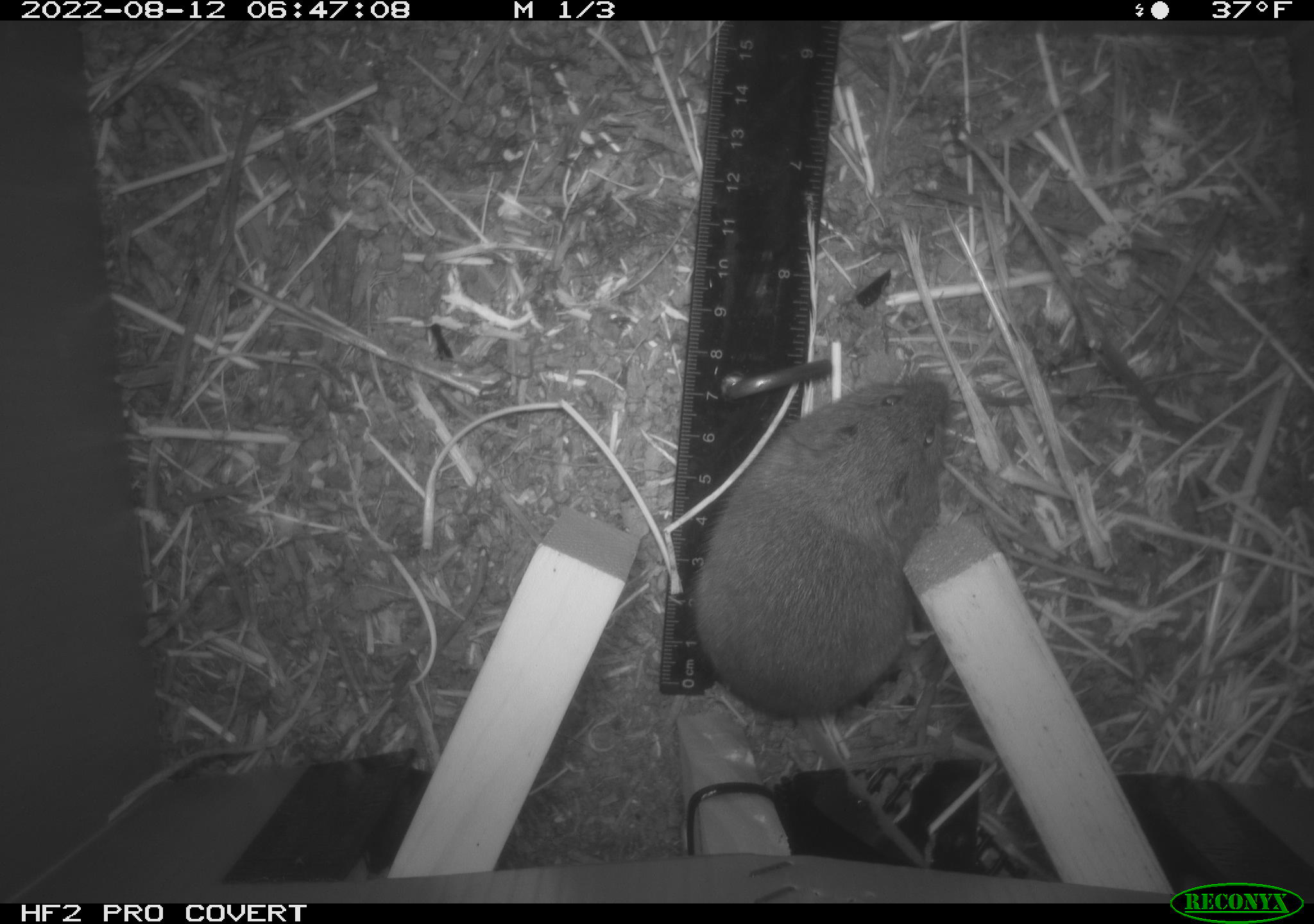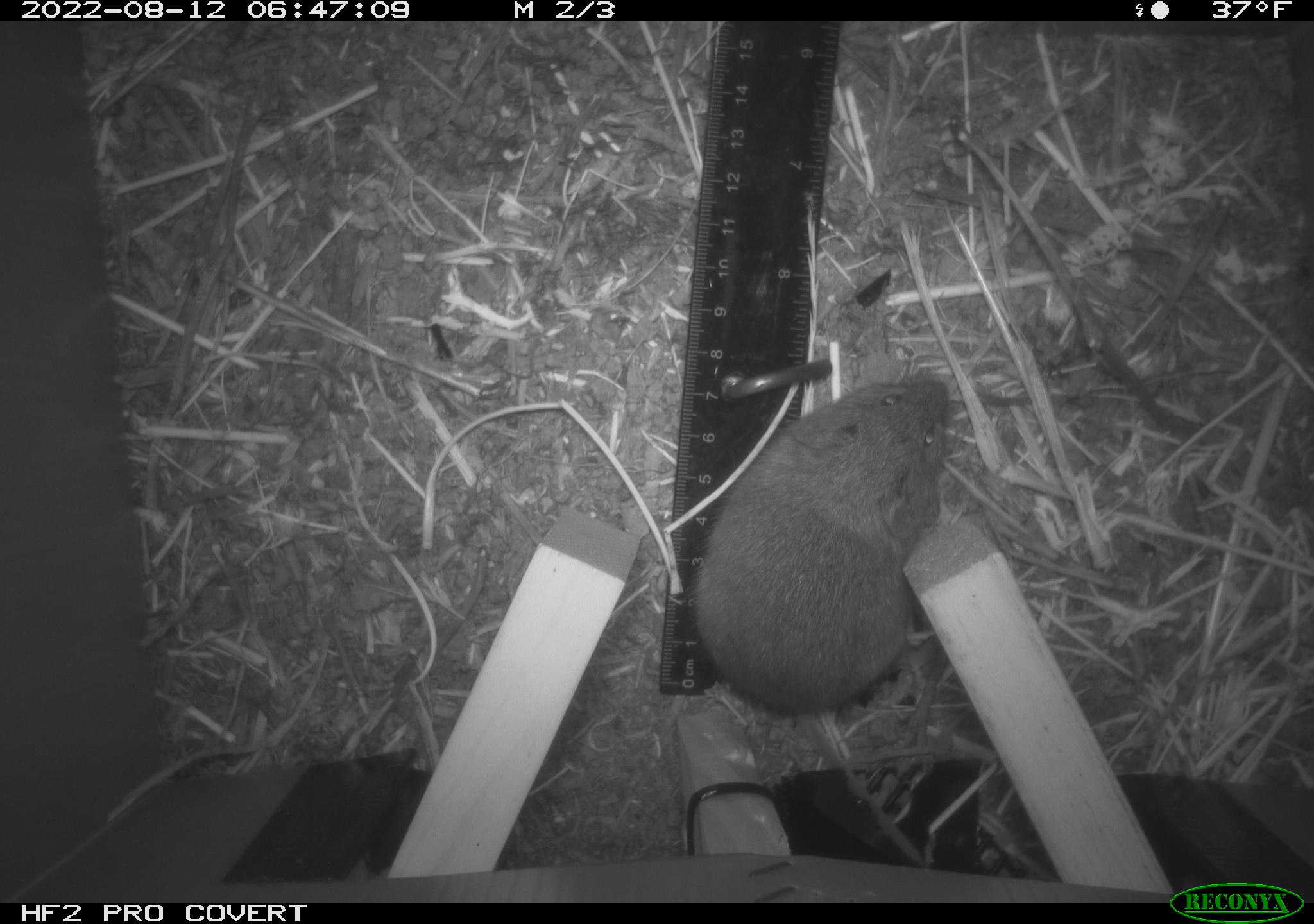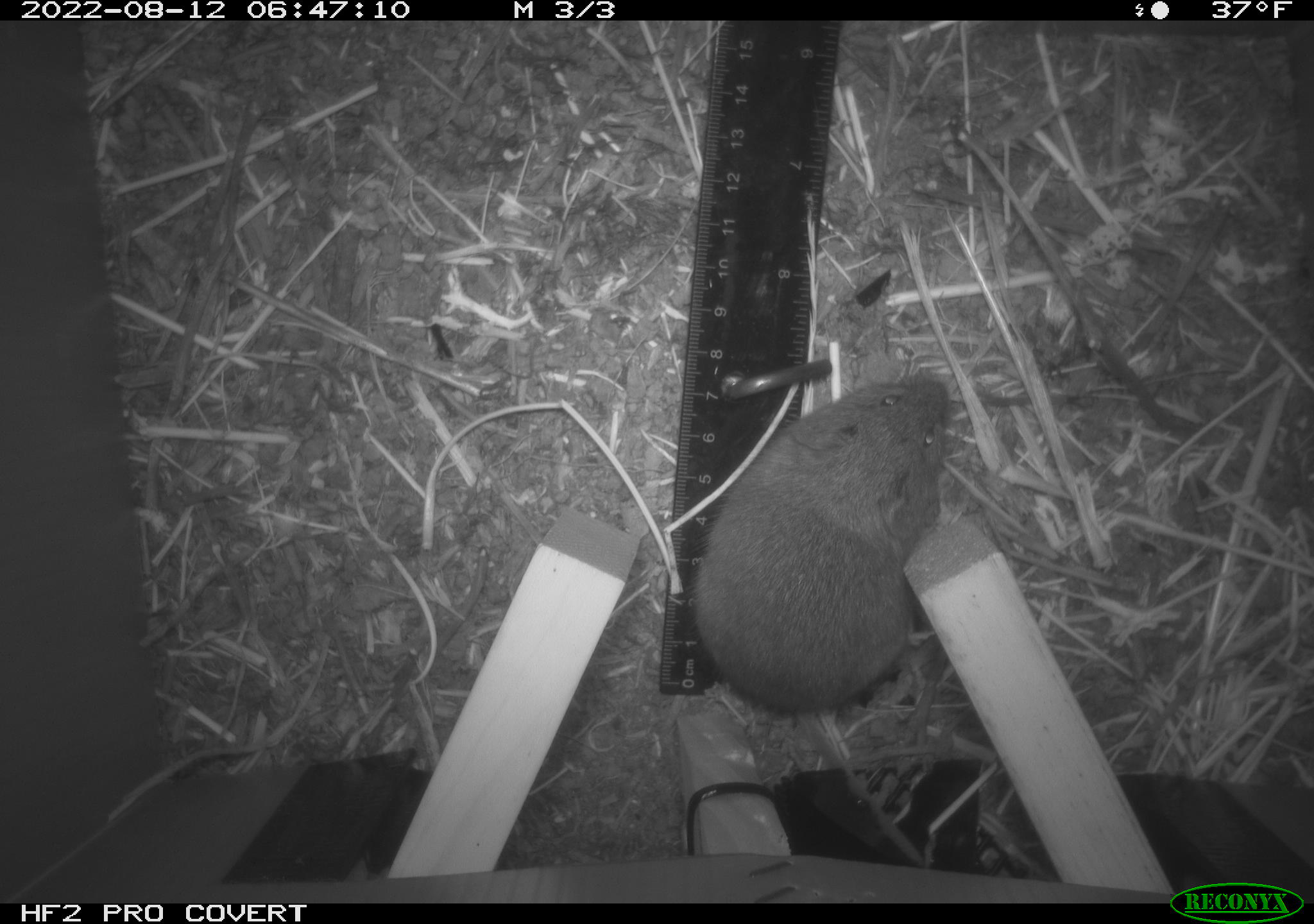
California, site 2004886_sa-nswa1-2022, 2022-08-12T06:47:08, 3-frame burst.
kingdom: Animalia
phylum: Chordata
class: Mammalia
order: Rodentia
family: Cricetidae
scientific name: Cricetidae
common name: hamsters, voles, lemmings, and allies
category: cricetidae family